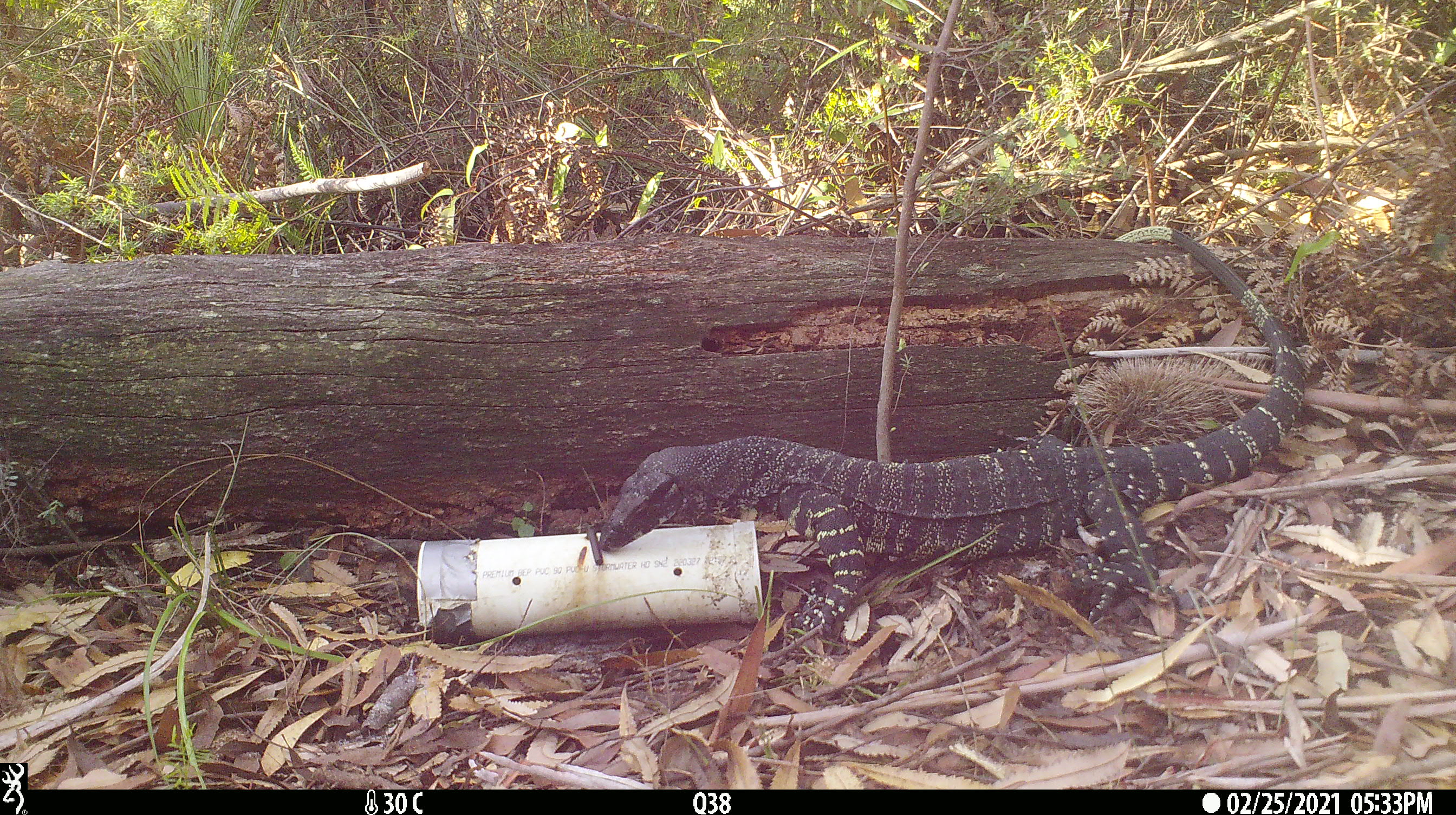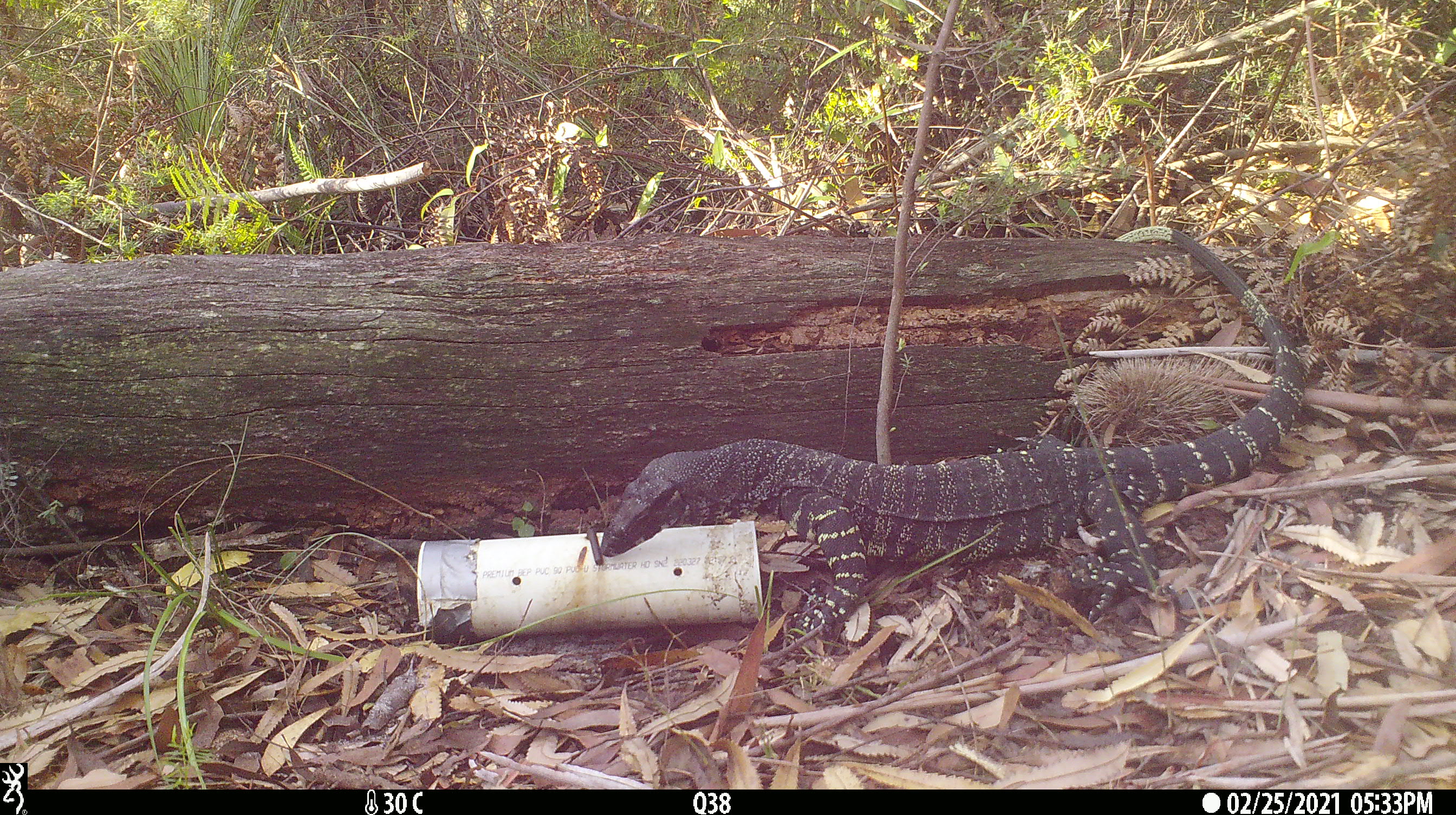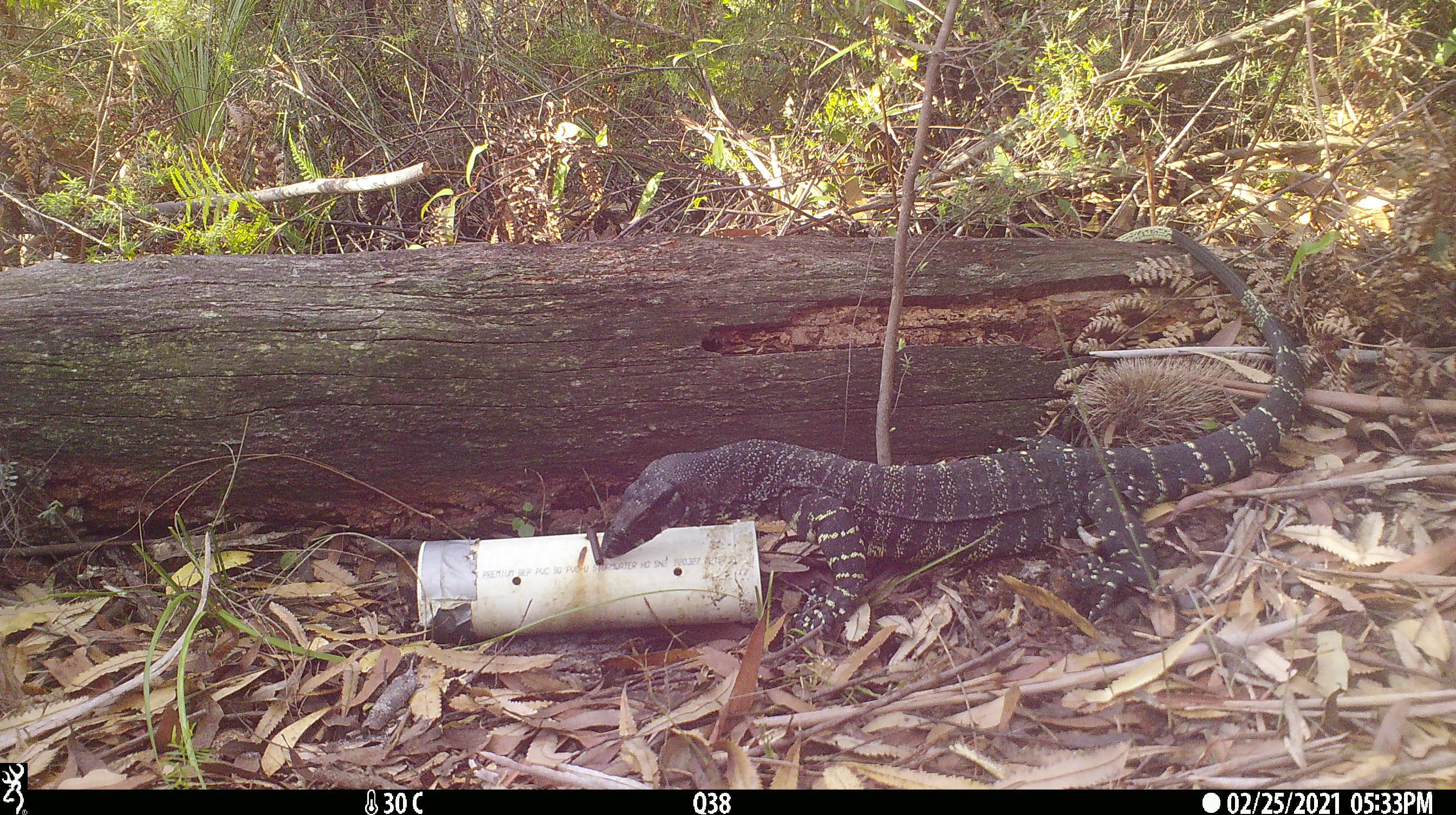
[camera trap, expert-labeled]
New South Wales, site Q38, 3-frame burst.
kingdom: Animalia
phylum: Chordata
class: Reptilia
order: Squamata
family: Varanidae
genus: Varanus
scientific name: Varanus varius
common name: lace monitor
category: goanna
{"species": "goanna (lace monitor) (Varanus varius)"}